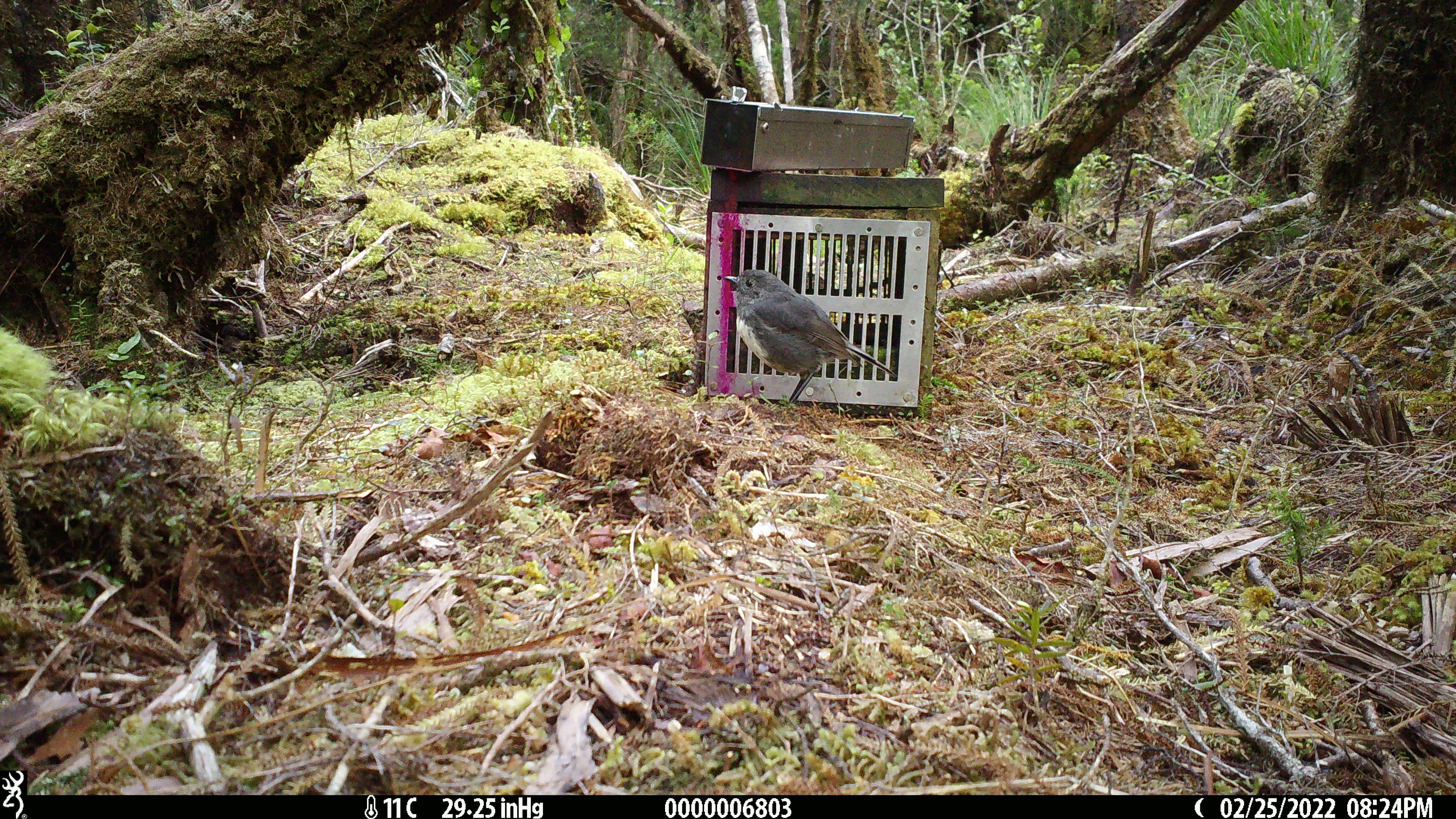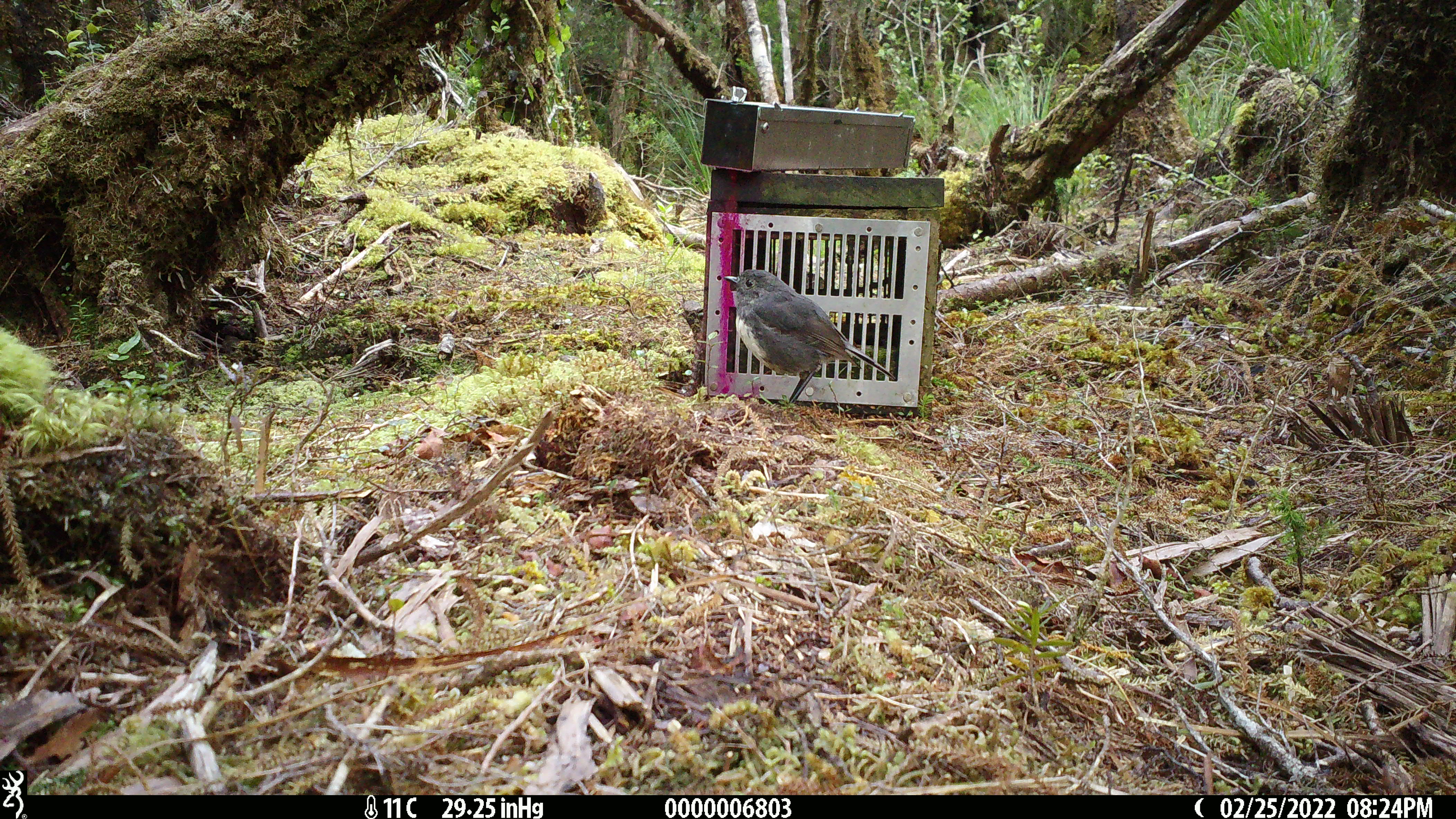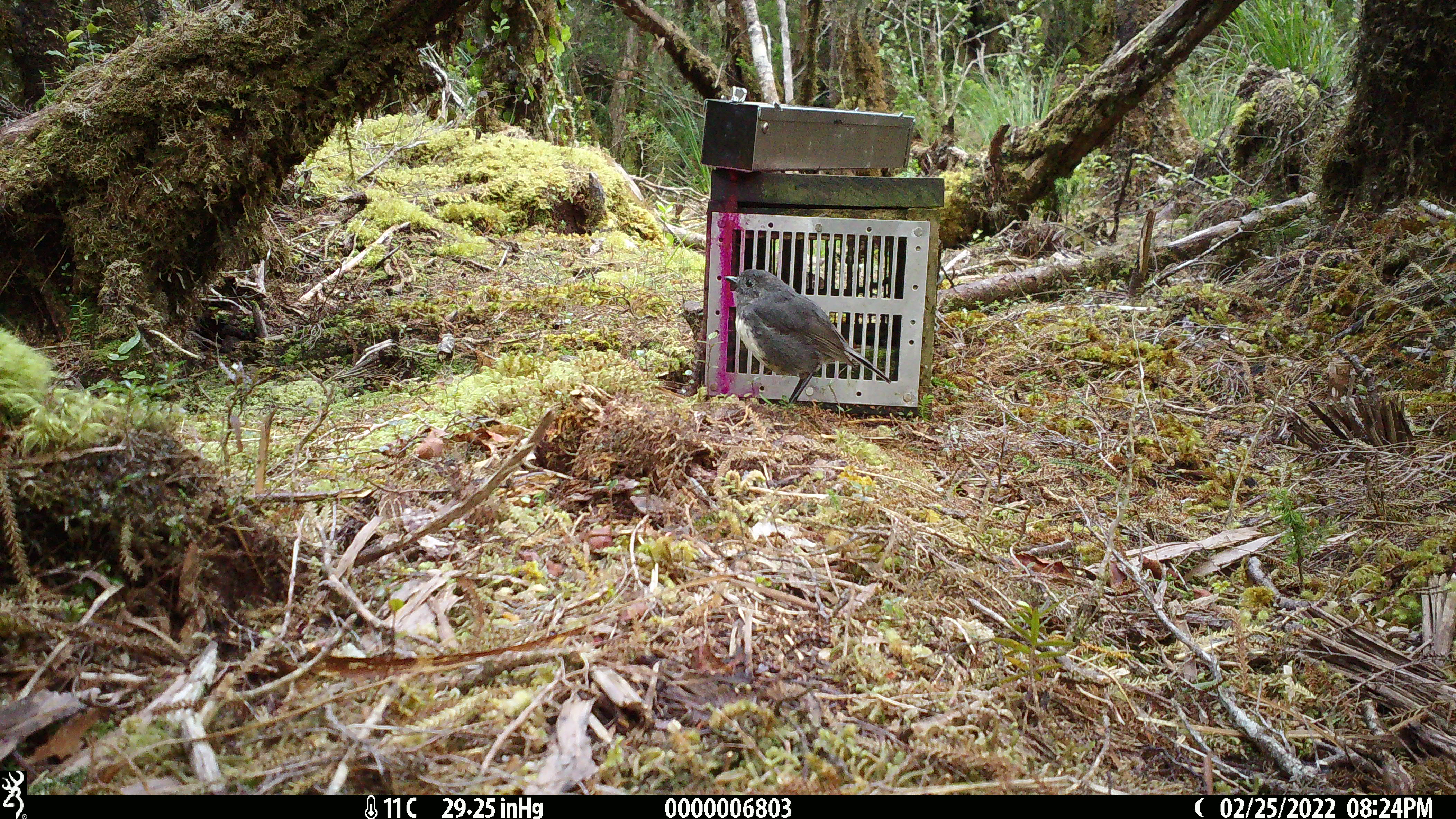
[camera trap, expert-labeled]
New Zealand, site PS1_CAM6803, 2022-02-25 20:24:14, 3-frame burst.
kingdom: Animalia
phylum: Chordata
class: Aves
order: Passeriformes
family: Petroicidae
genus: Petroica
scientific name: Petroica australis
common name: new zealand robin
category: robin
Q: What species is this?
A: Robin (new zealand robin) (Petroica australis).